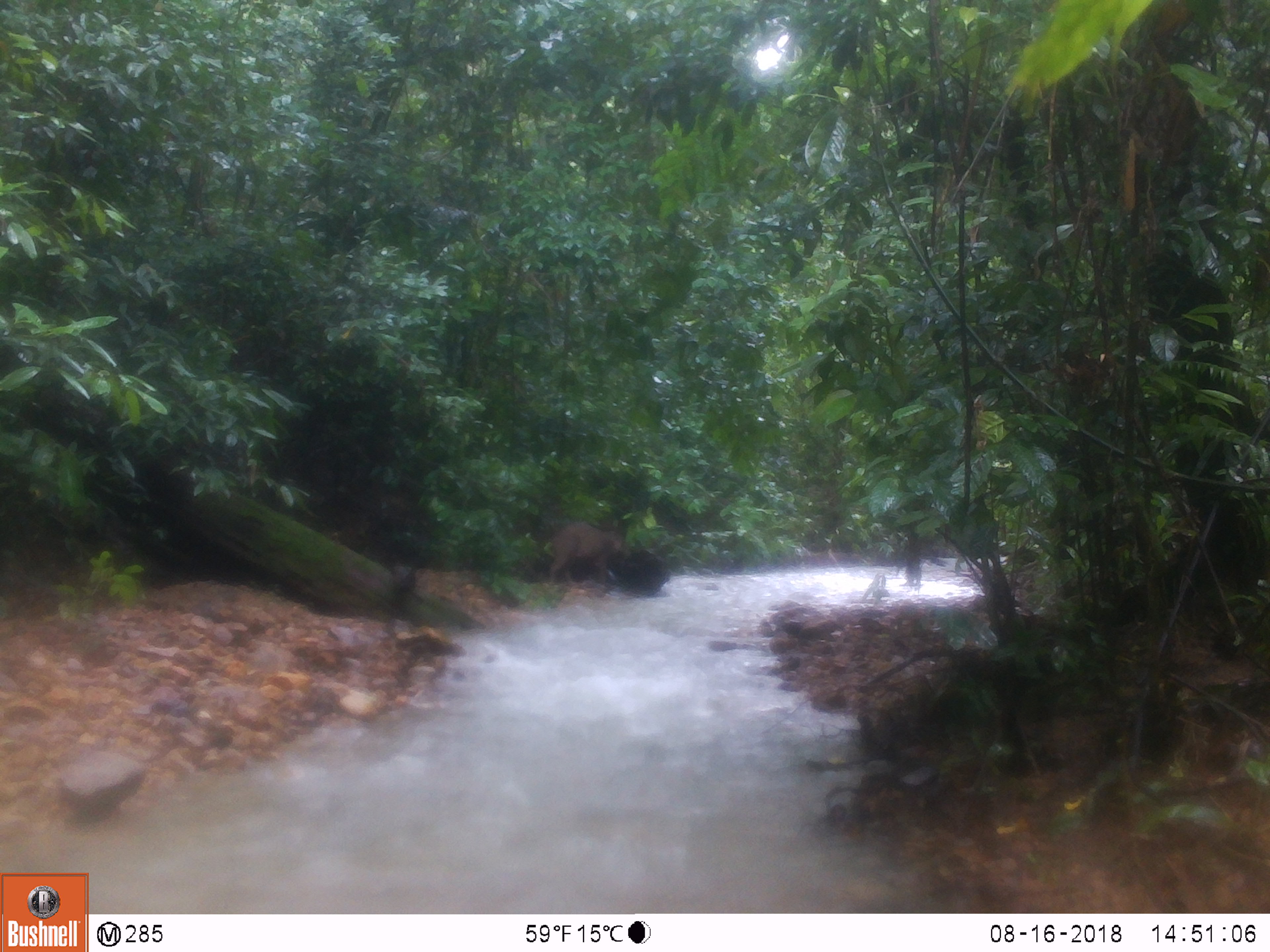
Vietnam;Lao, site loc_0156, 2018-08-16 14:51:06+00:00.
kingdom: Animalia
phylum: Chordata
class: Mammalia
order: Artiodactyla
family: Suidae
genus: Sus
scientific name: Sus scrofa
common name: eurasian wild pig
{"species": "eurasian wild pig (Sus scrofa)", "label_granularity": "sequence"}